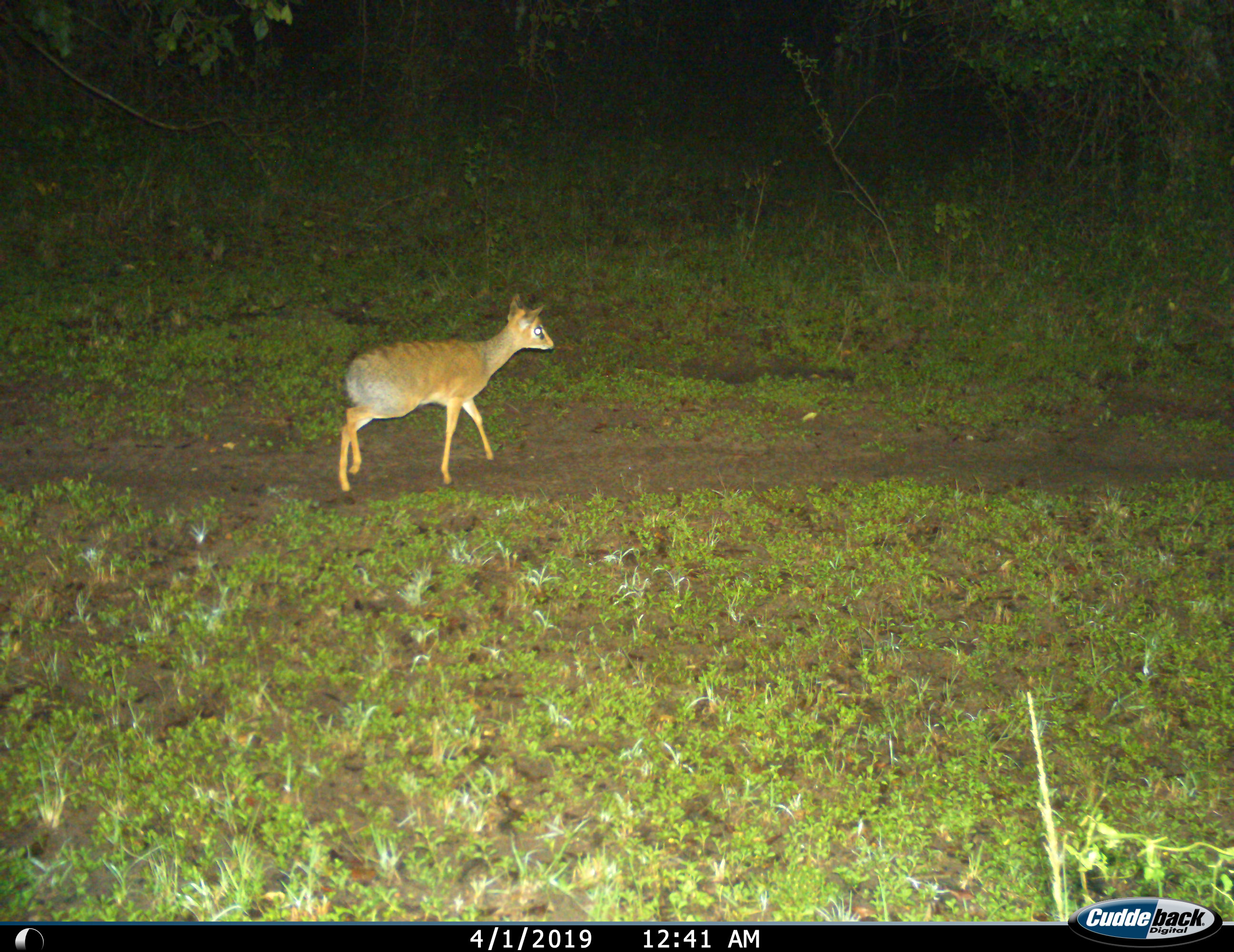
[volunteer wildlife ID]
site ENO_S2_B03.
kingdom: Animalia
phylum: Chordata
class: Mammalia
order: Artiodactyla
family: Bovidae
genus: Madoqua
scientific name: Madoqua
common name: dik-dik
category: dikdik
Dikdik (dik-dik) (Madoqua), count 1. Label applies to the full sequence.